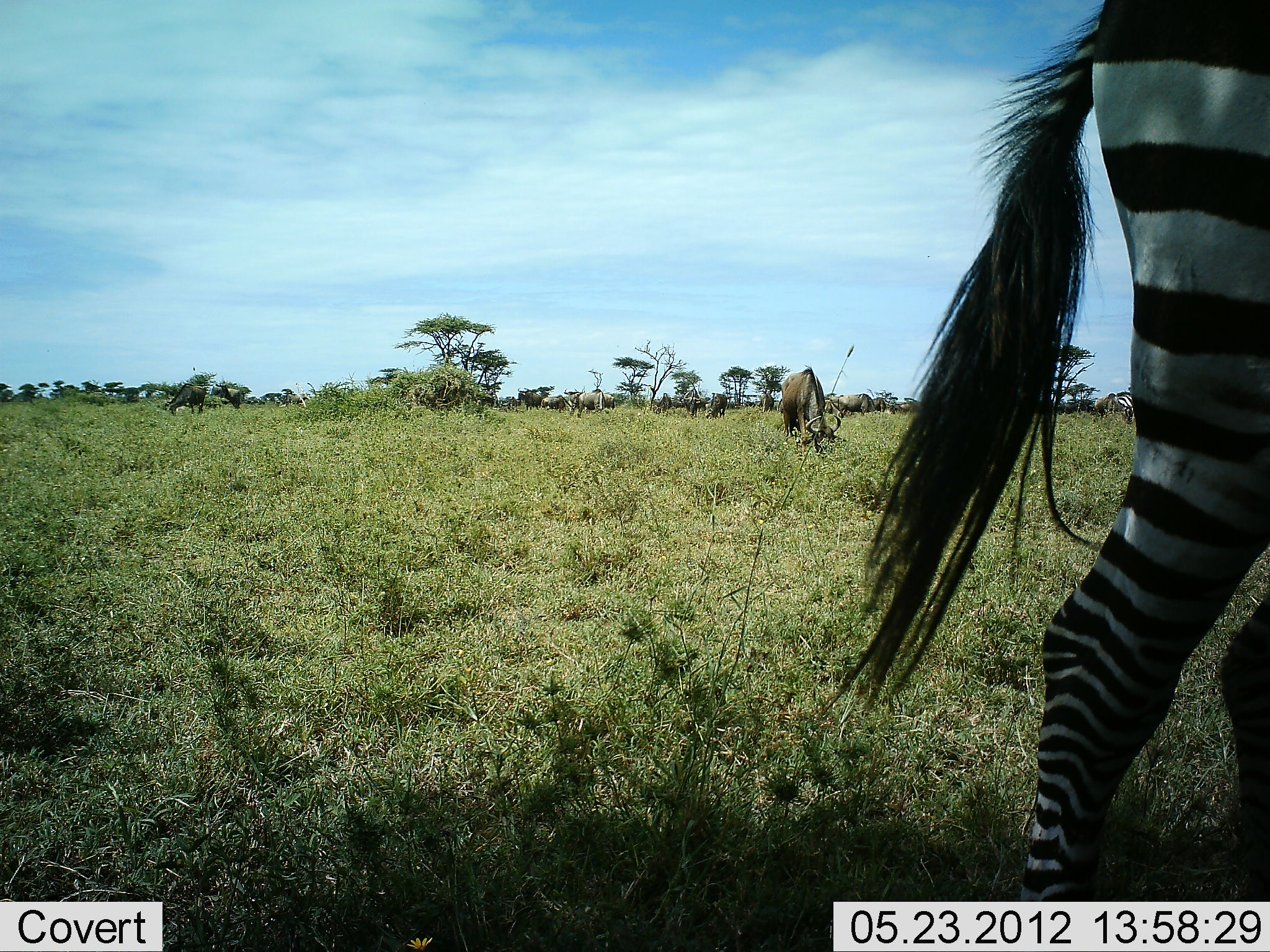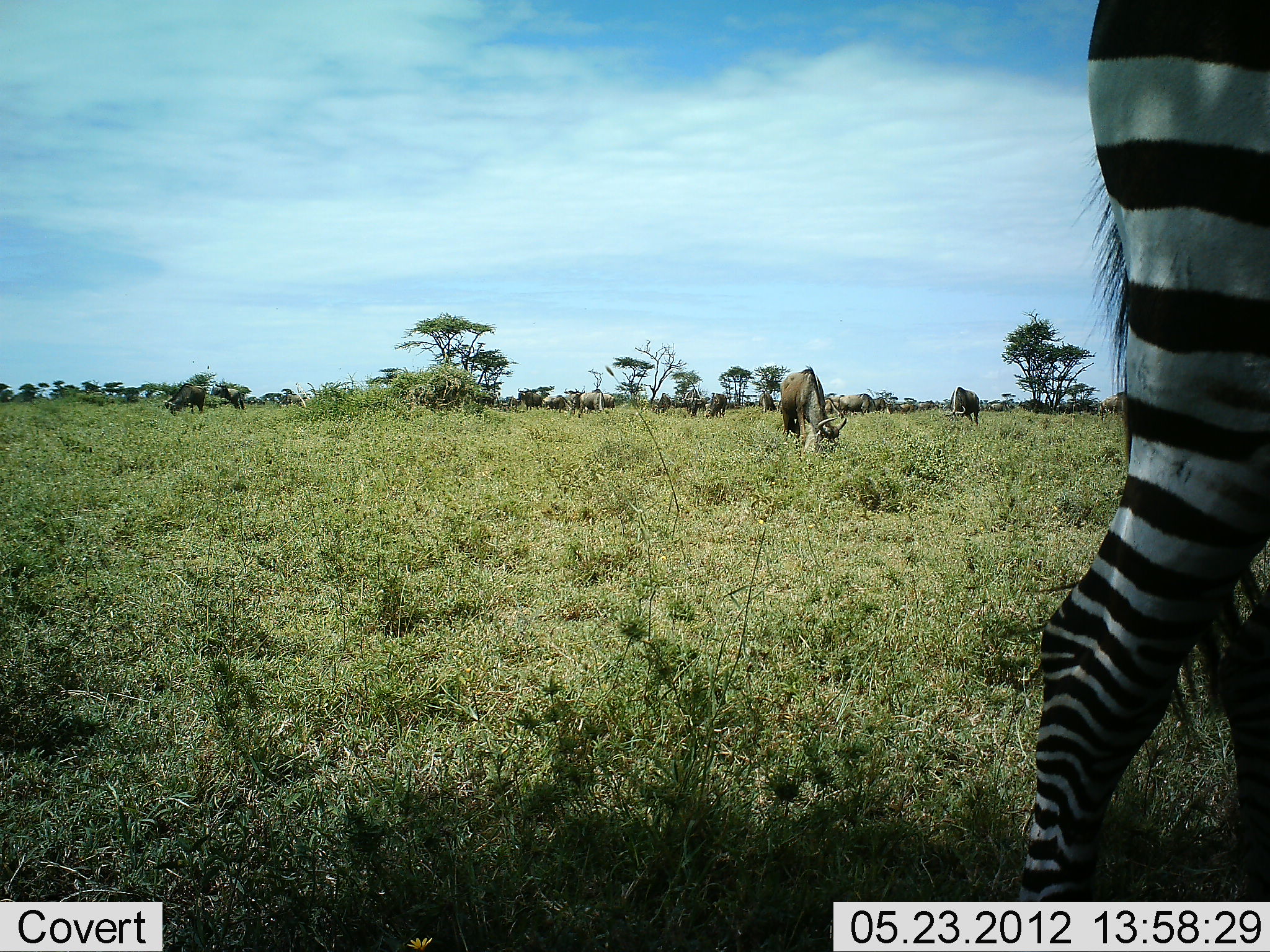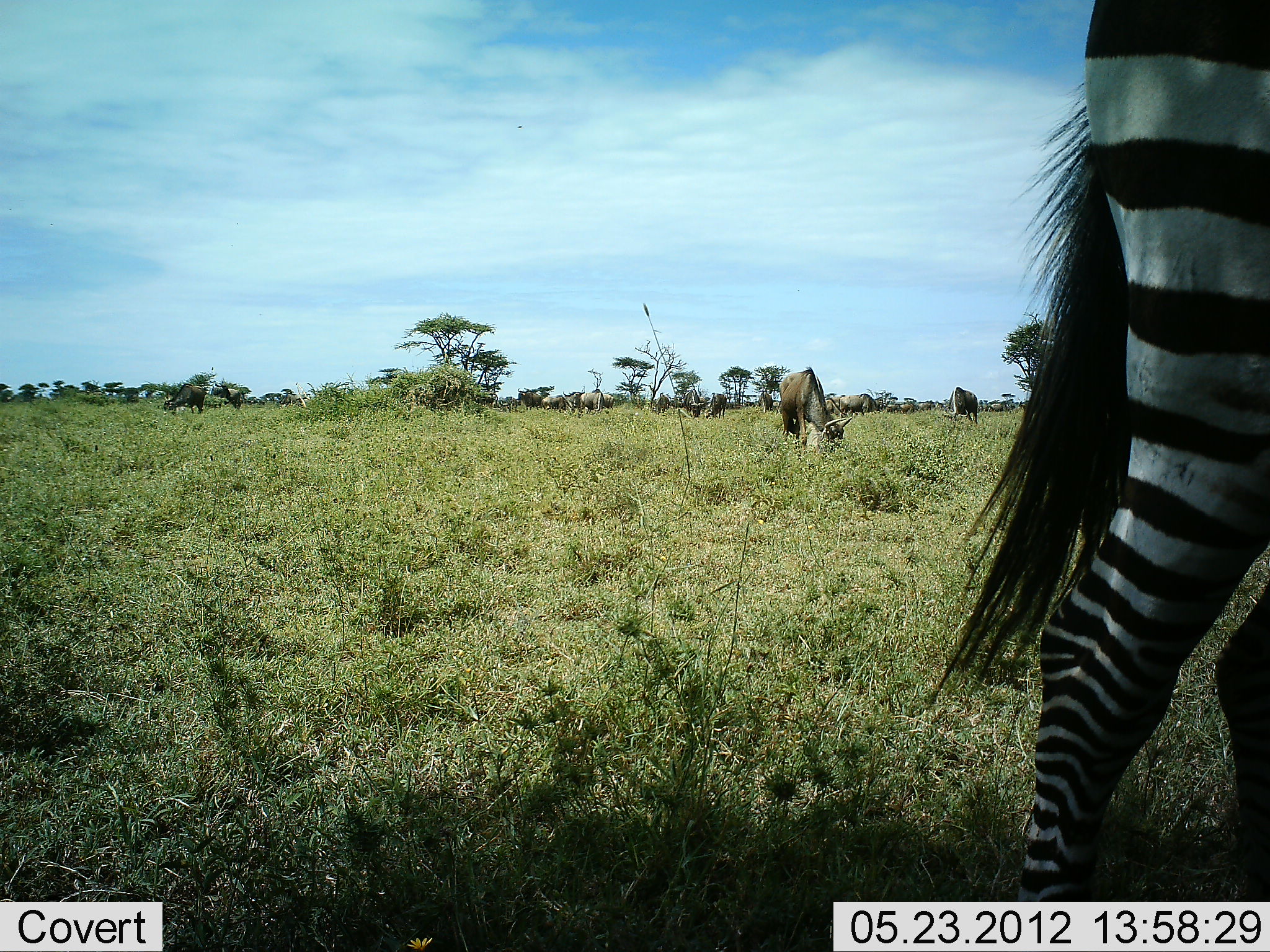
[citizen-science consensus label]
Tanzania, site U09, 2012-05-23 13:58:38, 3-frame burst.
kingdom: Animalia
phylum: Chordata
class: Mammalia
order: Artiodactyla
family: Bovidae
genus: Connochaetes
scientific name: Connochaetes taurinus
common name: blue wildebeest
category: wildebeest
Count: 11-50.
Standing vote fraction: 18%.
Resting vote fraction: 0%.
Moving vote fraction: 0%.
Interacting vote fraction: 0%.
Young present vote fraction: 0%.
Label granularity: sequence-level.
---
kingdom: Animalia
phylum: Chordata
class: Mammalia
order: Perissodactyla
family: Equidae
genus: Equus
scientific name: Equus quagga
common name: plains zebra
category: zebra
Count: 1.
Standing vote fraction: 85%.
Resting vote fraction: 0%.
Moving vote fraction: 15%.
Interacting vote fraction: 0%.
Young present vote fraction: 0%.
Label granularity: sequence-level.